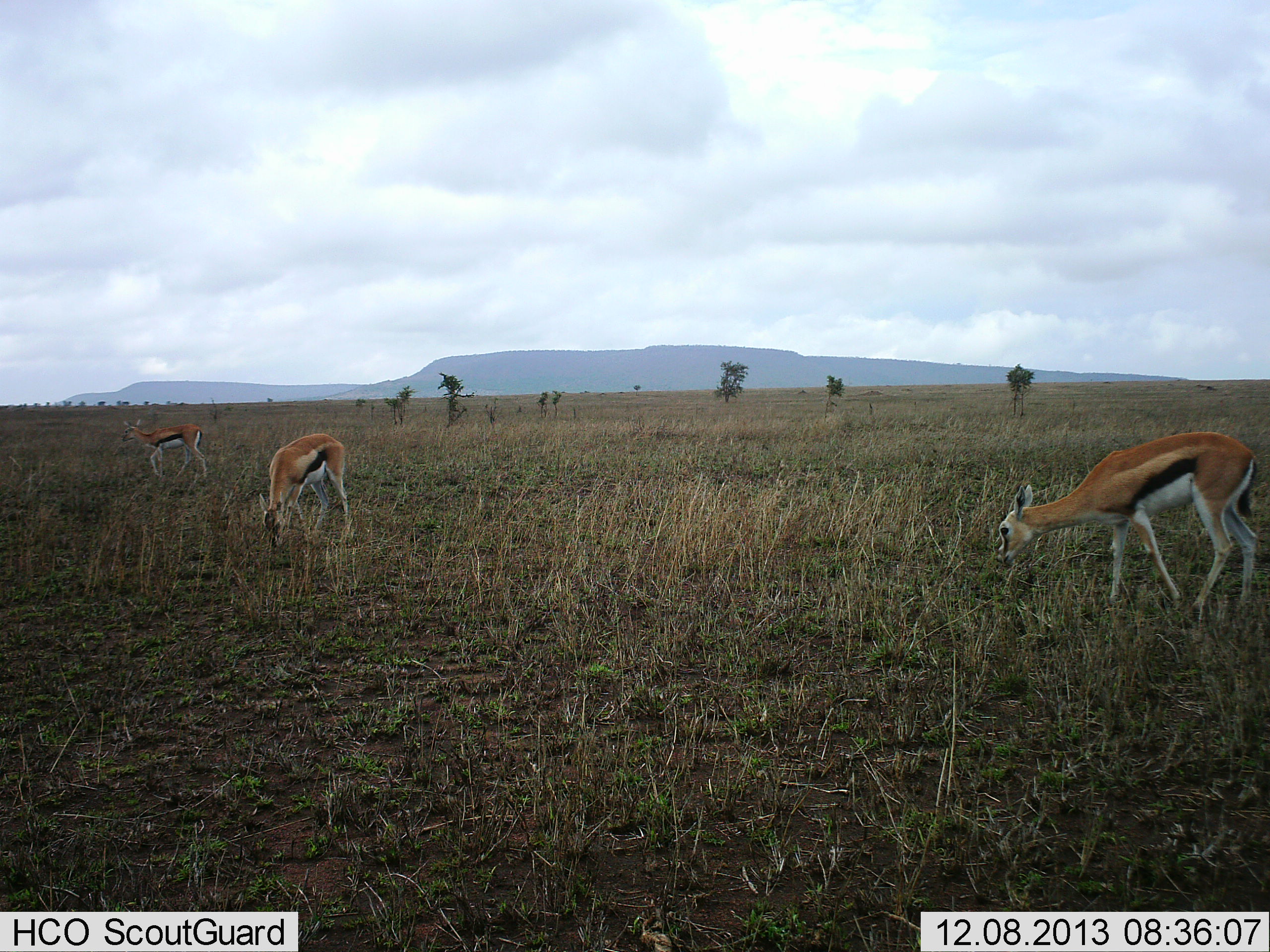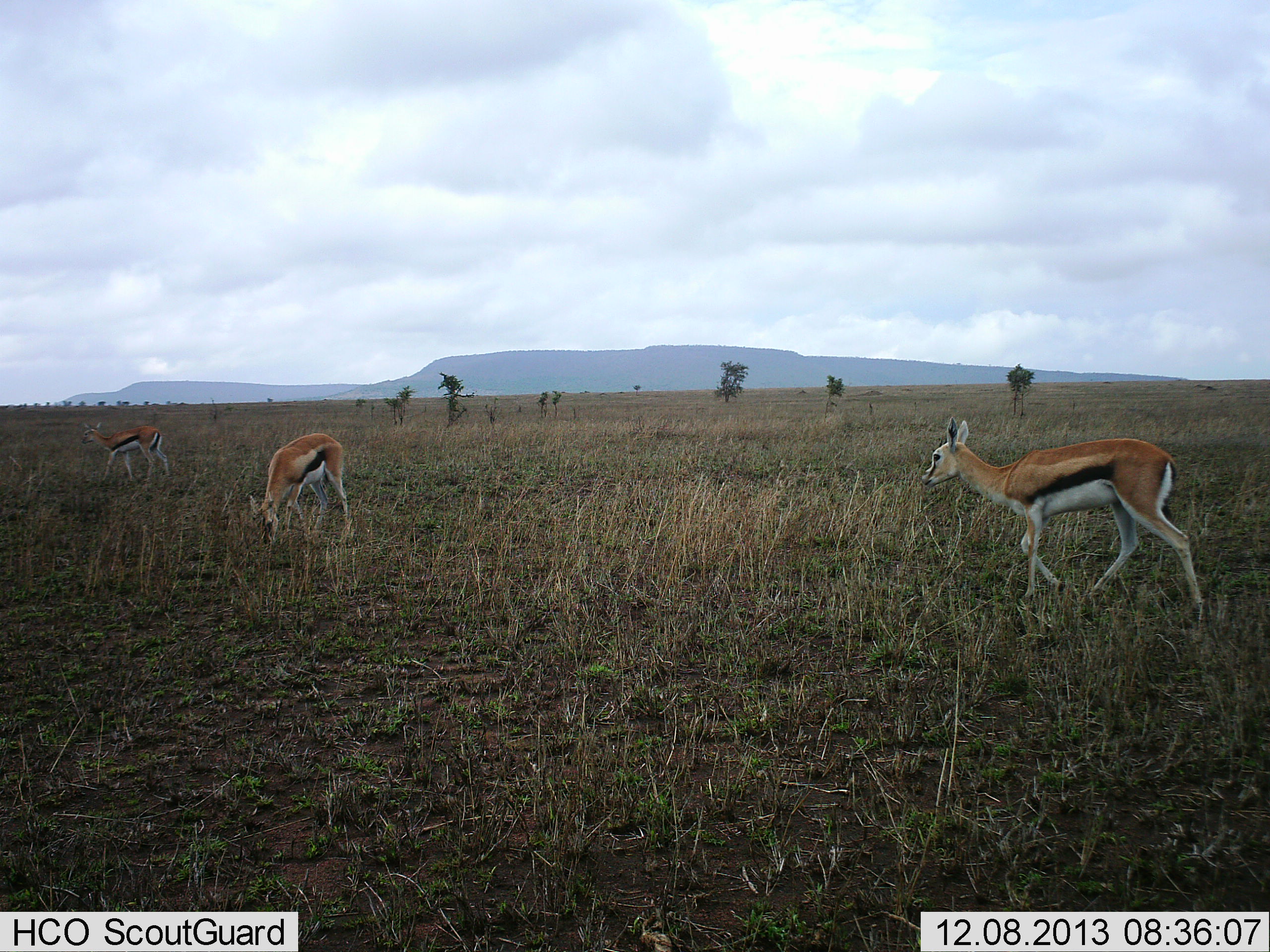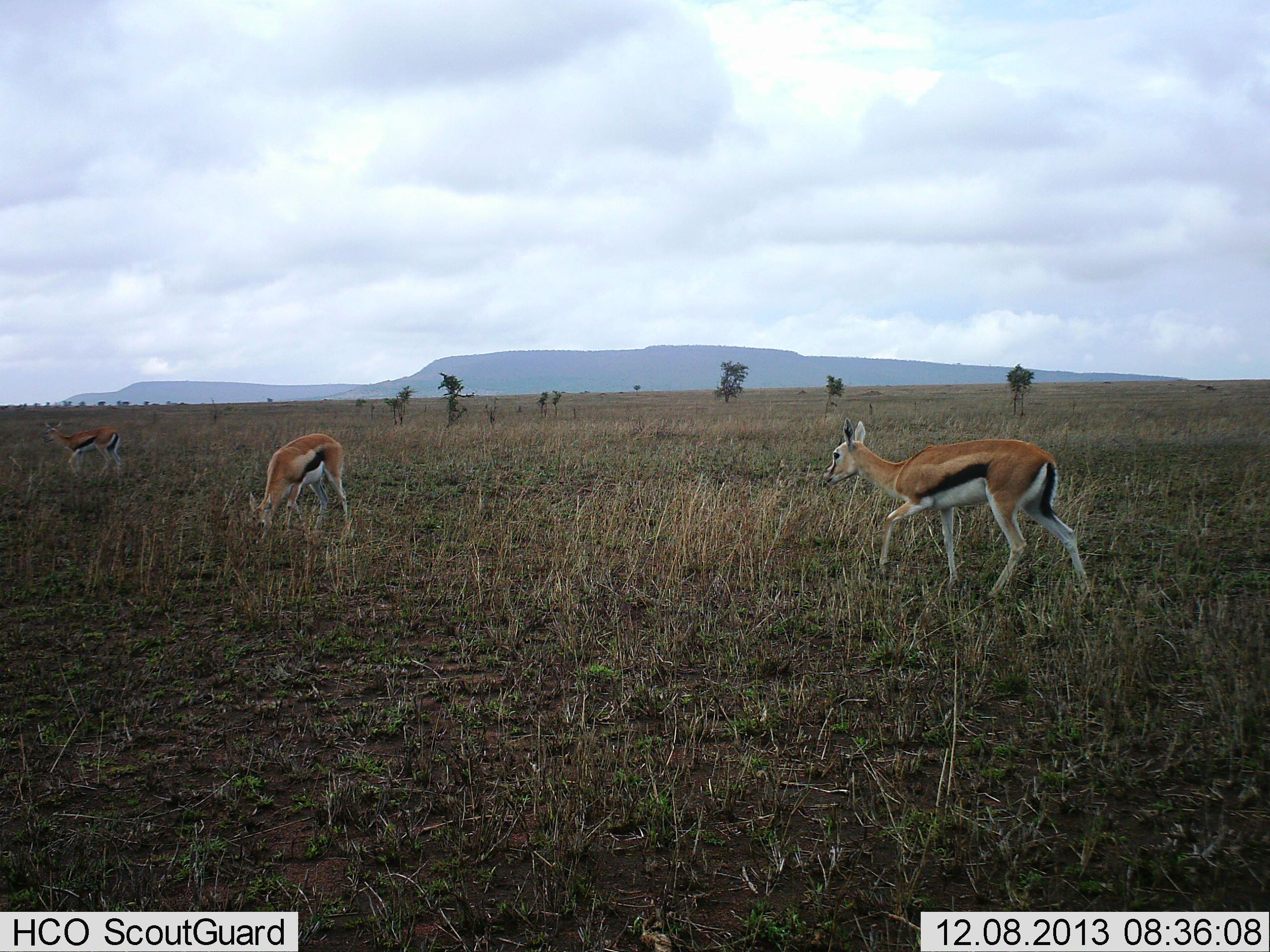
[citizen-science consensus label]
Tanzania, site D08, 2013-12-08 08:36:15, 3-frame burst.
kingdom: Animalia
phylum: Chordata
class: Mammalia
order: Artiodactyla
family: Bovidae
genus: Eudorcas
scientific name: Eudorcas thomsonii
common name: thomson's gazelle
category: gazellethomsons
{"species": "gazellethomsons (thomson's gazelle) (Eudorcas thomsonii)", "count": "3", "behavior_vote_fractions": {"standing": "44%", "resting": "0%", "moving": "67%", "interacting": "0%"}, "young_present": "0%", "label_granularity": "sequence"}